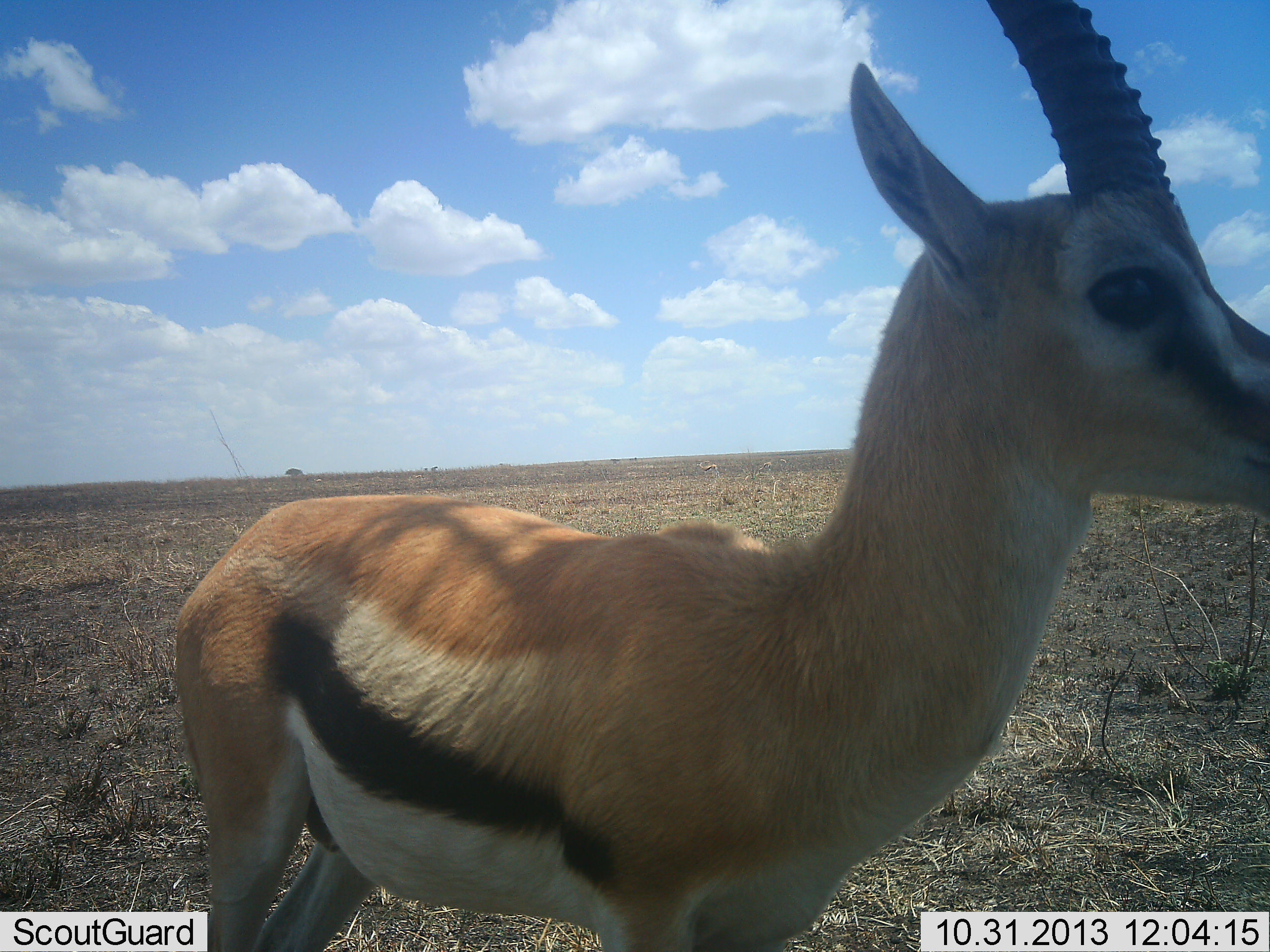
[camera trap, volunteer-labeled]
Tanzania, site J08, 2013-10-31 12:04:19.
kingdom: Animalia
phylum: Chordata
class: Mammalia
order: Artiodactyla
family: Bovidae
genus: Eudorcas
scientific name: Eudorcas thomsonii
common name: thomson's gazelle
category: gazellethomsons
Gazellethomsons (thomson's gazelle) (Eudorcas thomsonii), count 1. Behavior (volunteer vote fractions): standing 100%, resting 0%, moving 0%, interacting 0%. Young present (vote fraction): 0%. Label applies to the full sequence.